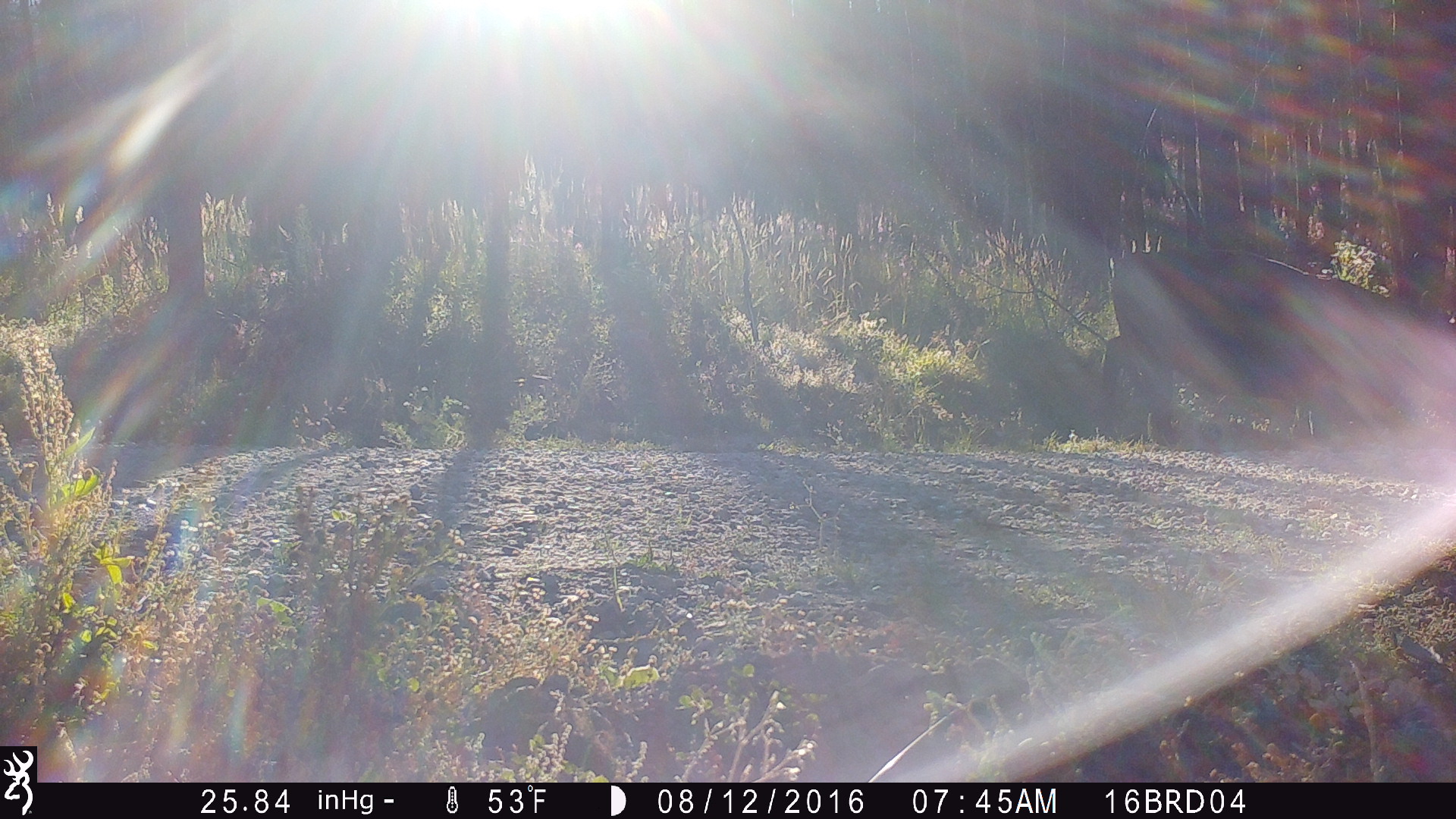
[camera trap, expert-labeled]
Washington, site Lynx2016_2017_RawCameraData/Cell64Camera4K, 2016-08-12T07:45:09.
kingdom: Animalia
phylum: Chordata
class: Mammalia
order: Artiodactyla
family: Bovidae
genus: Bos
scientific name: Bos taurus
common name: domestic cattle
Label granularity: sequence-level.